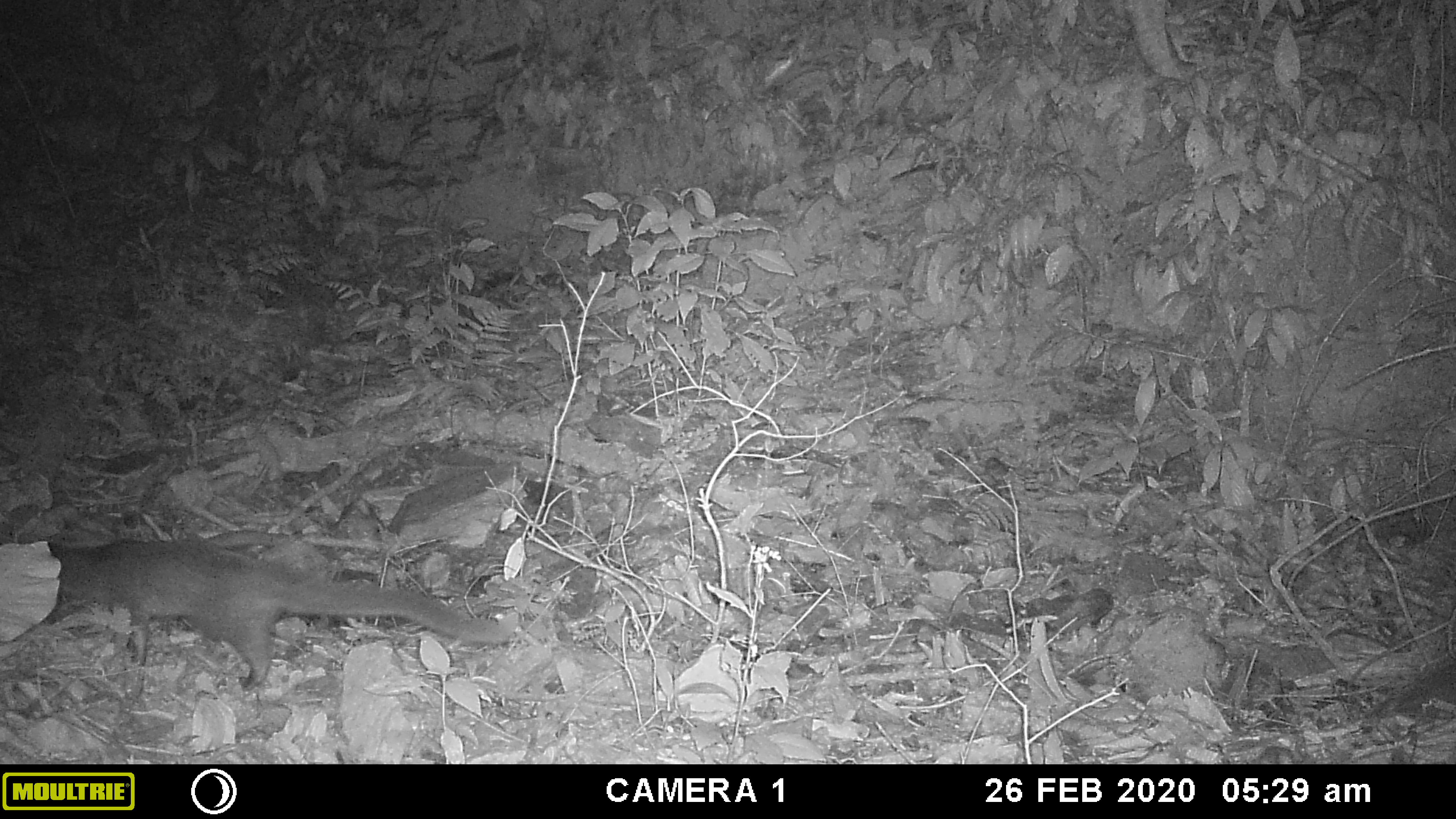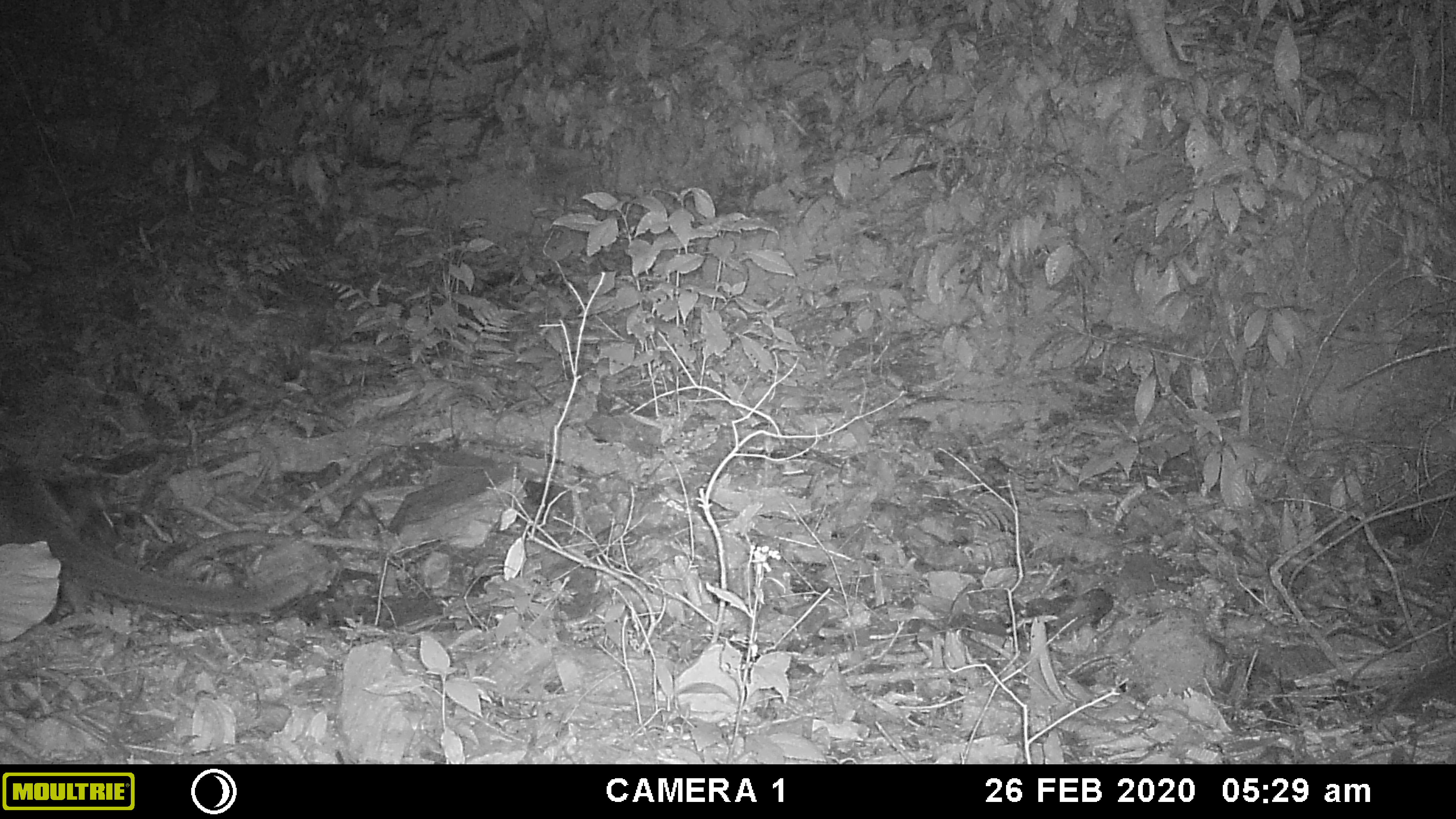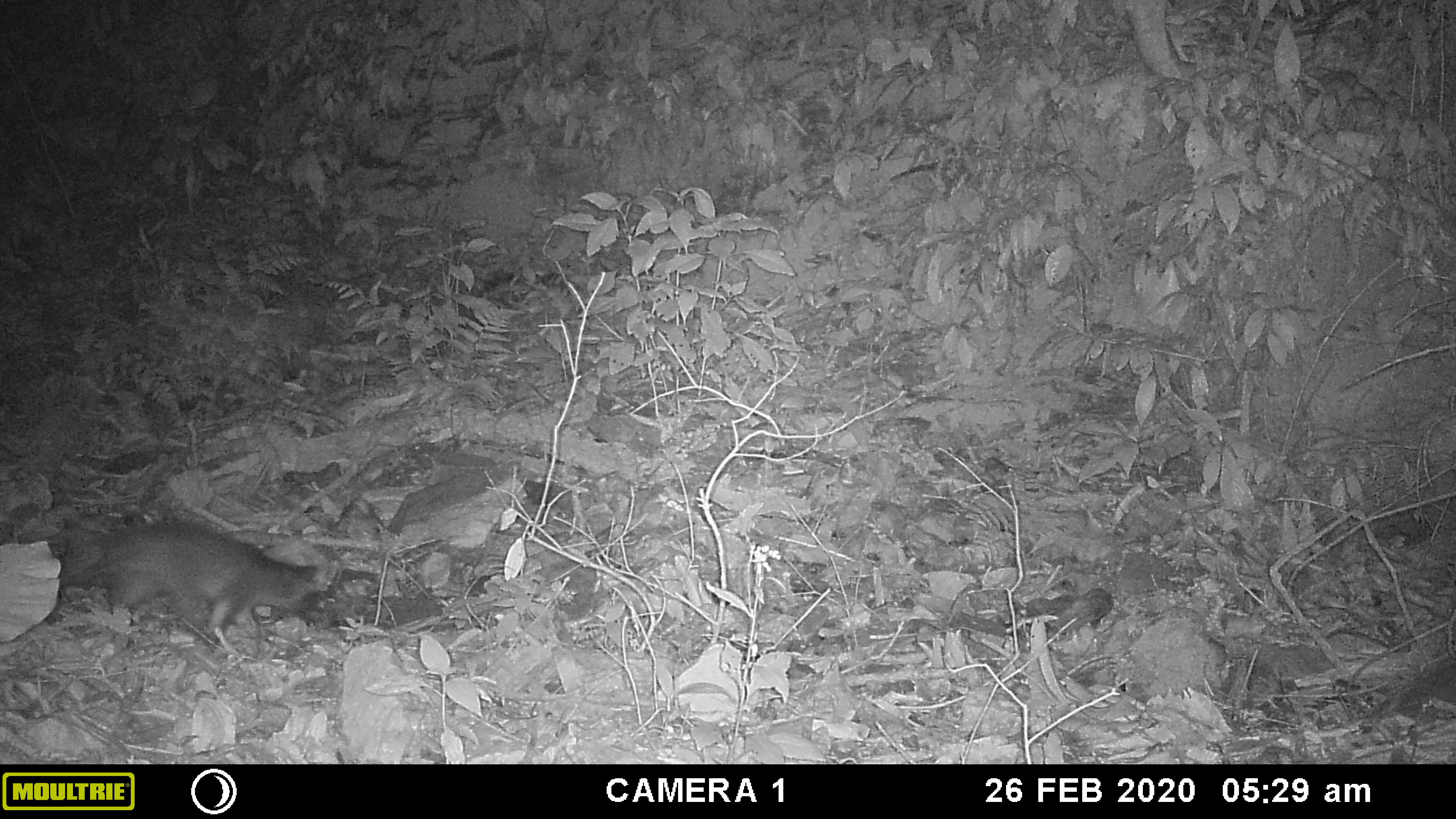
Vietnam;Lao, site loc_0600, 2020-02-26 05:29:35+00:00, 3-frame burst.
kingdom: Animalia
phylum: Chordata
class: Mammalia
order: Carnivora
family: Viverridae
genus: Paguma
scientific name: Paguma larvata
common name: masked palm civet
Masked palm civet (Paguma larvata). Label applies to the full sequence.